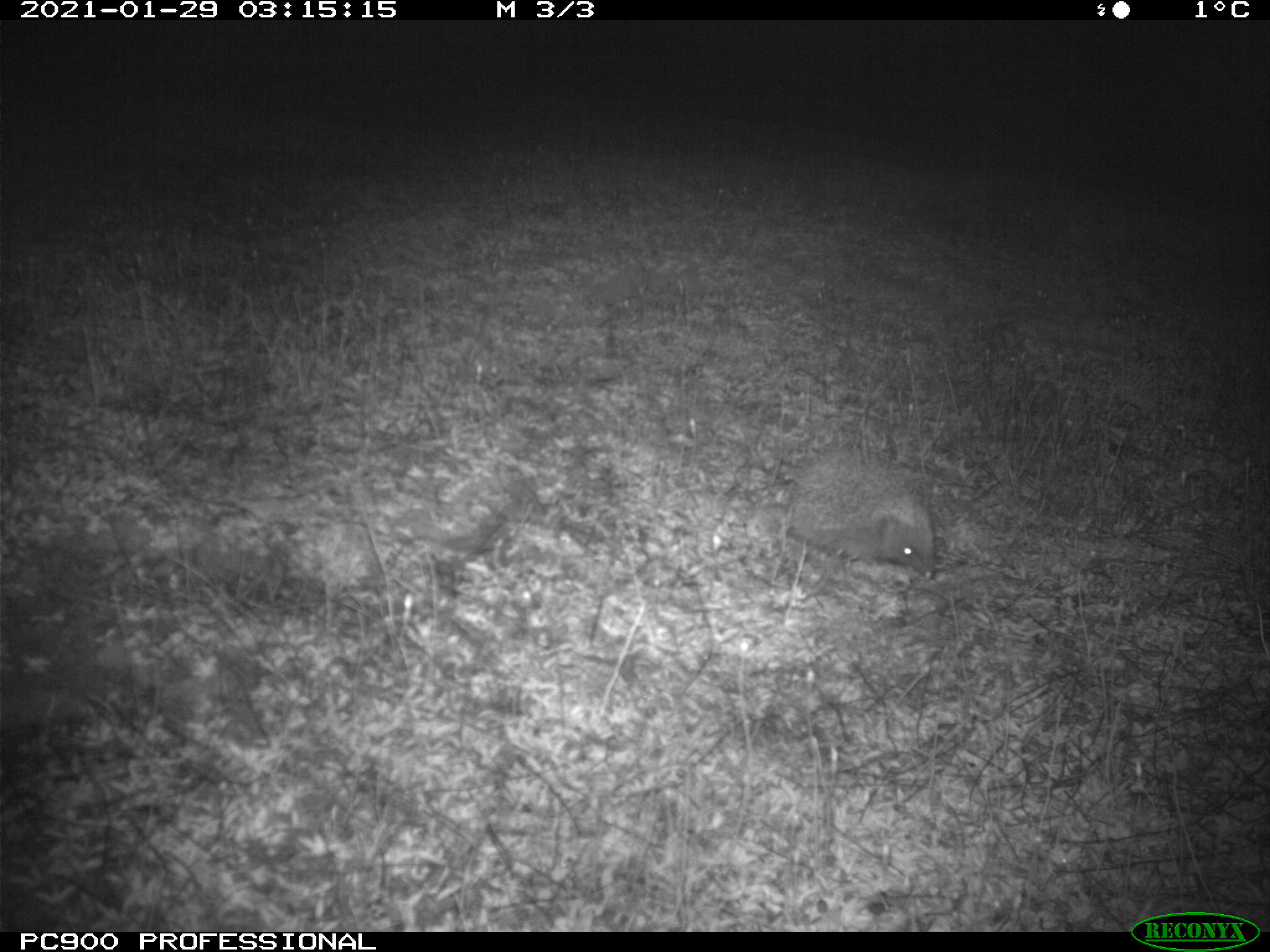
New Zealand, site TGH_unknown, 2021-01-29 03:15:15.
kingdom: Animalia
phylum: Chordata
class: Mammalia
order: Eulipotyphla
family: Erinaceidae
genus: Erinaceus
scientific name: Erinaceus europaeus europaeus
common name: european hedgehog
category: hedgehog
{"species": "hedgehog (european hedgehog) (Erinaceus europaeus europaeus)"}